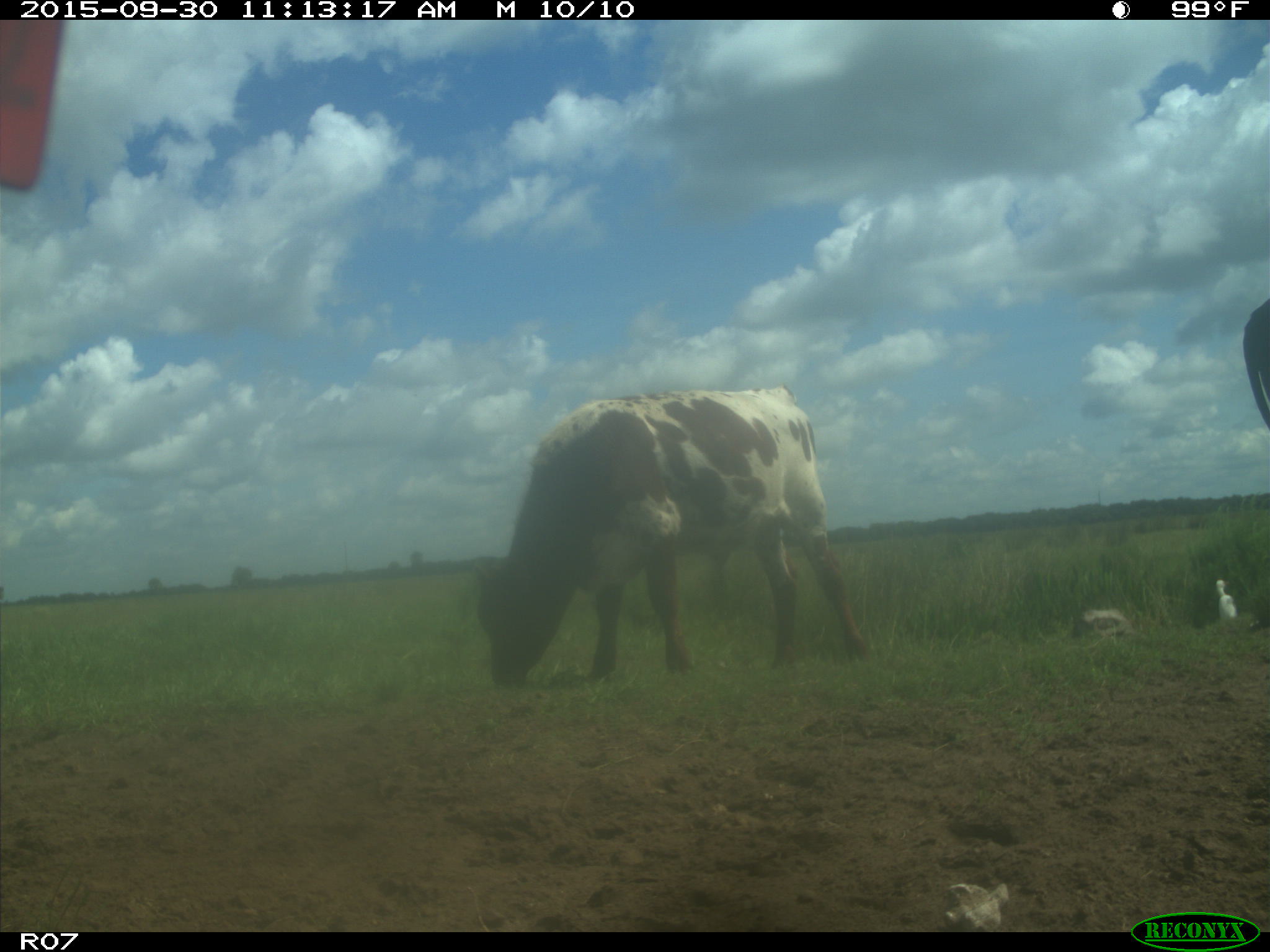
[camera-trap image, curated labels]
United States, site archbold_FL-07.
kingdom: Animalia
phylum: Chordata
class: Mammalia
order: Artiodactyla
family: Bovidae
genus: Bos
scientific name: Bos taurus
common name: domestic cow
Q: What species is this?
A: Bos taurus (domestic cow).